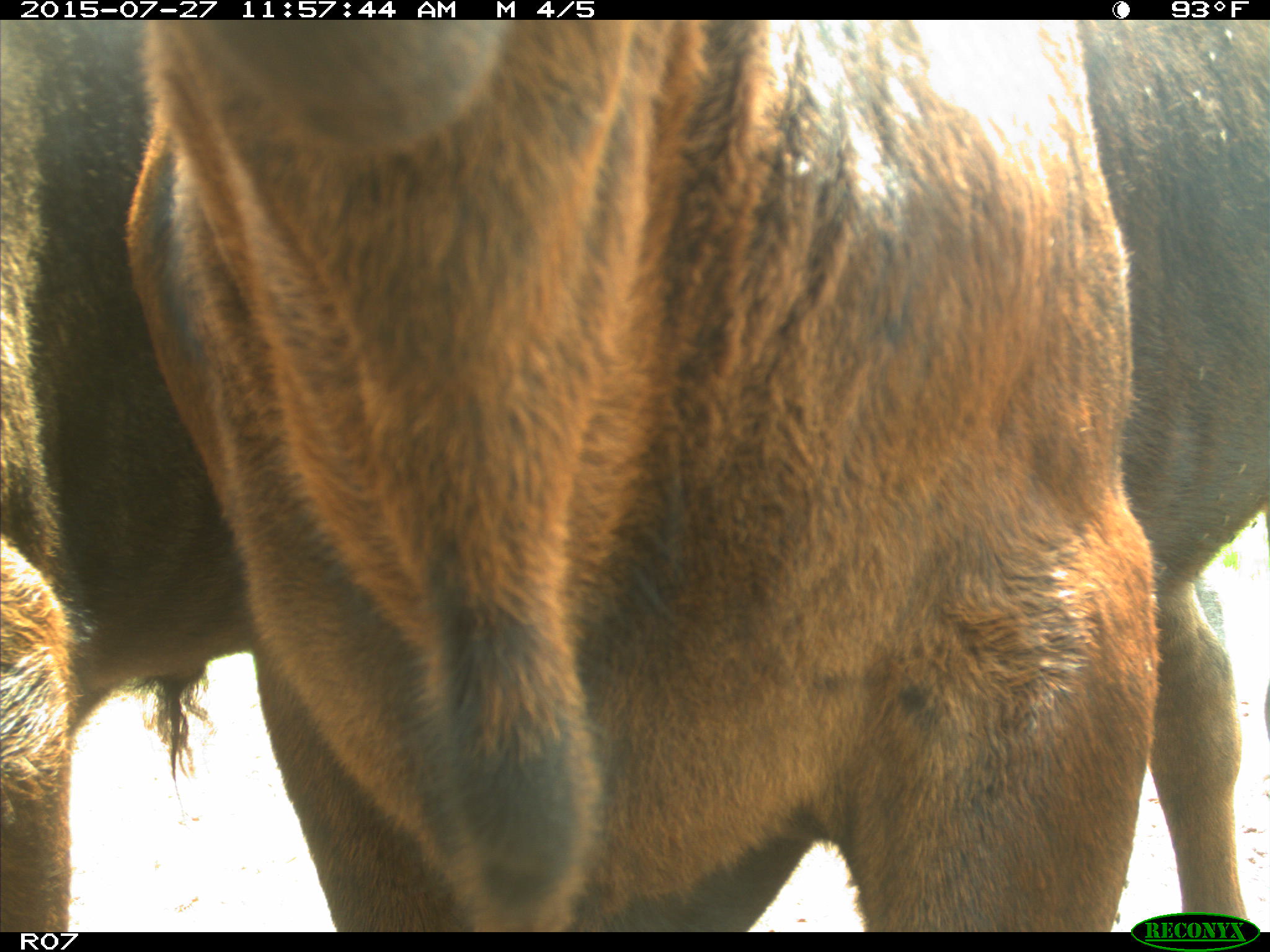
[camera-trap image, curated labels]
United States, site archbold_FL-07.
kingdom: Animalia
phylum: Chordata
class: Mammalia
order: Artiodactyla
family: Bovidae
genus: Bos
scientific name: Bos taurus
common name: domestic cow